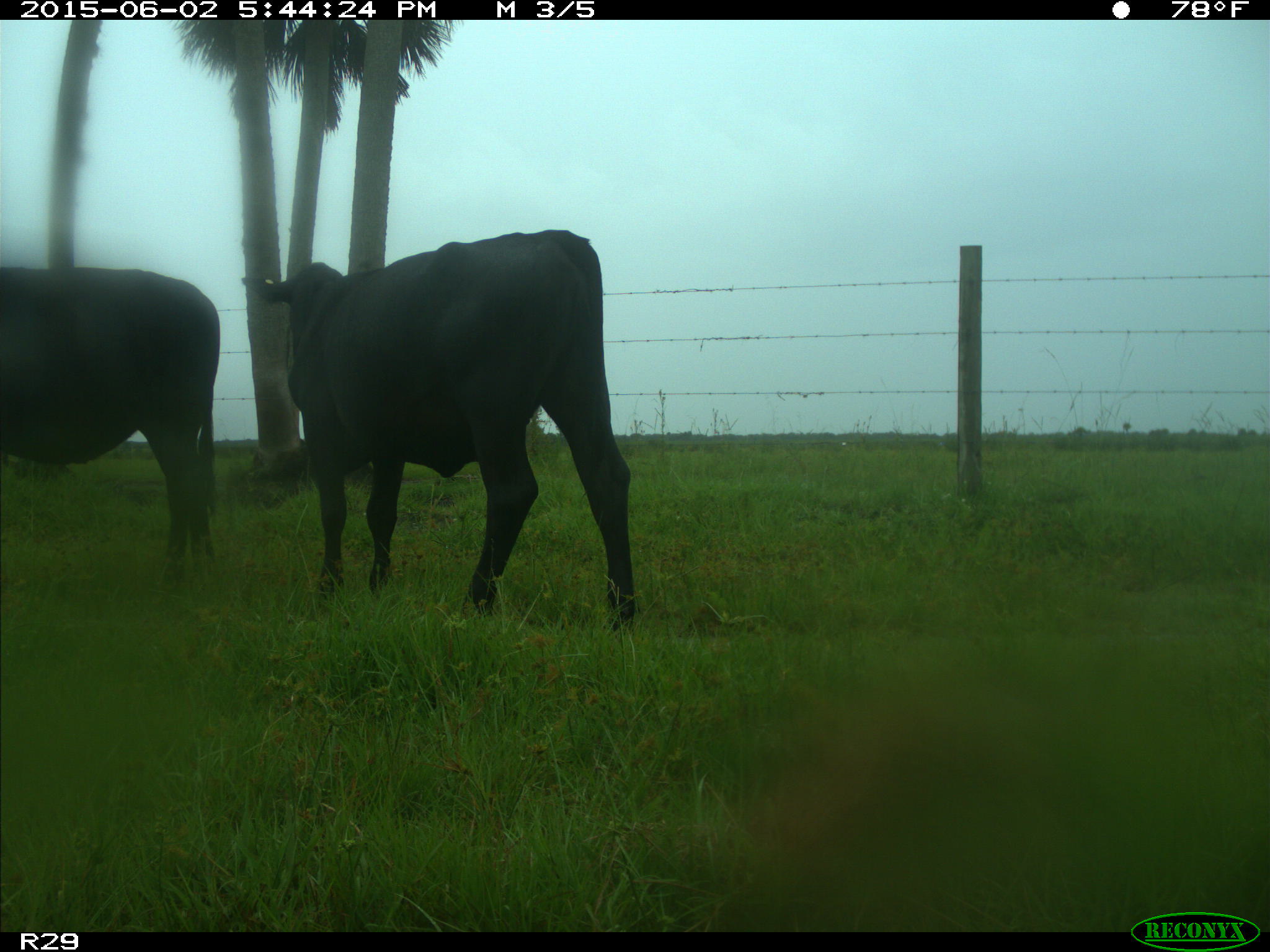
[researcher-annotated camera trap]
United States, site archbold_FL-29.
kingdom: Animalia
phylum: Chordata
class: Mammalia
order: Artiodactyla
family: Bovidae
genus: Bos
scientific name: Bos taurus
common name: domestic cow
Bos taurus (domestic cow).